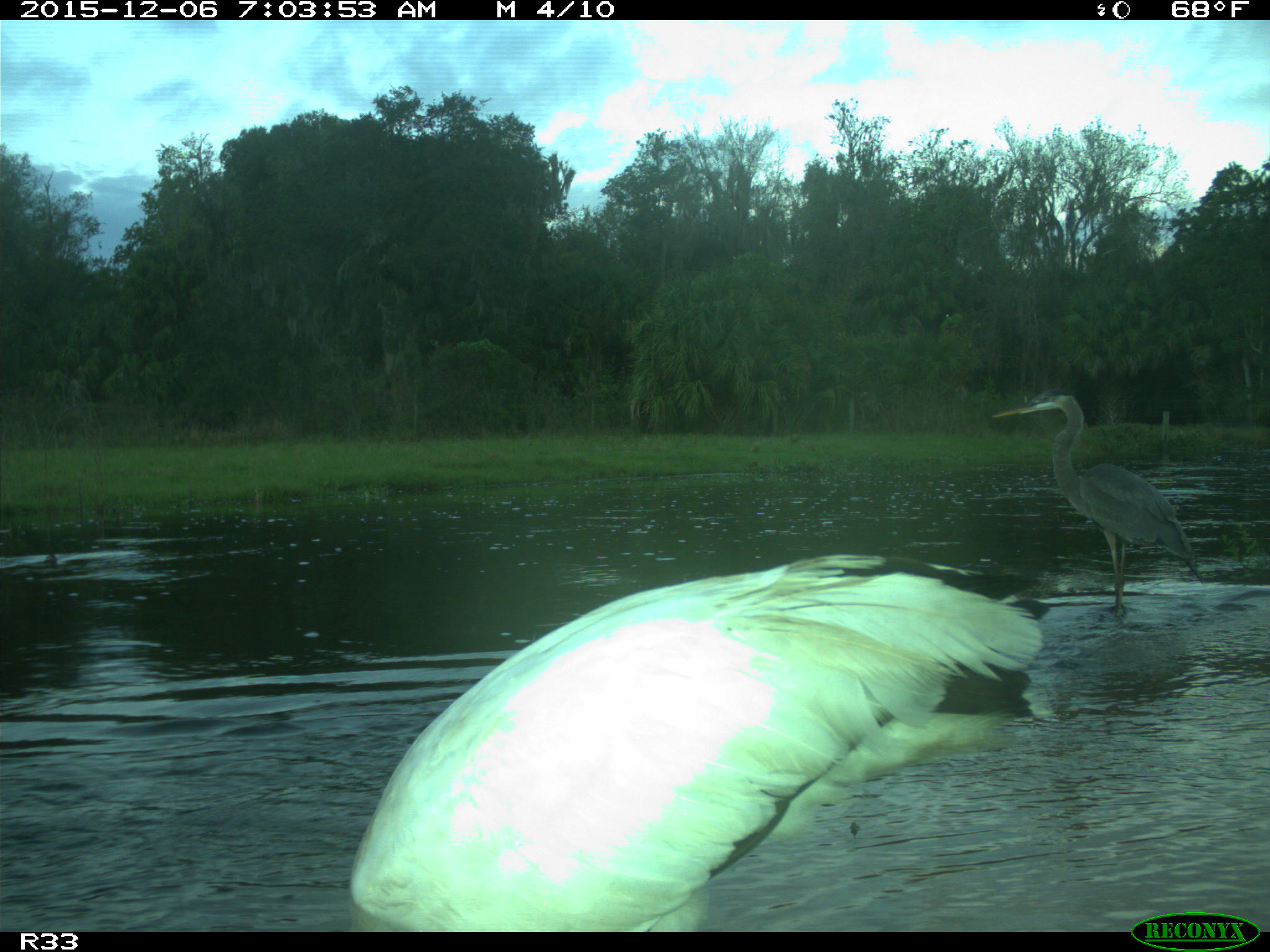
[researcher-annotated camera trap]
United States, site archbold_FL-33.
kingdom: Animalia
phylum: Chordata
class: Aves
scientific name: Aves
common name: birds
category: unidentified bird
Unidentified bird (birds) (Aves).